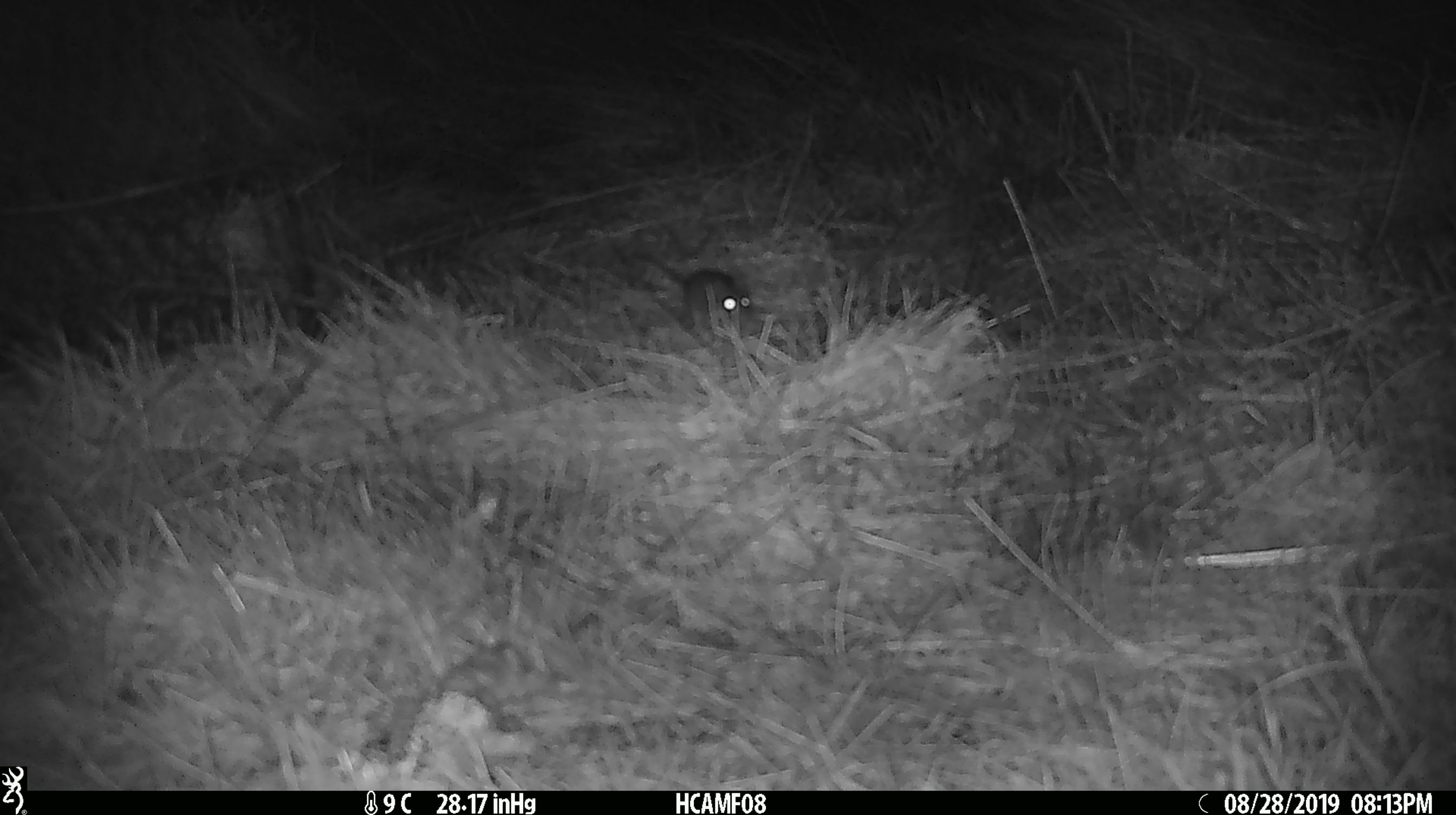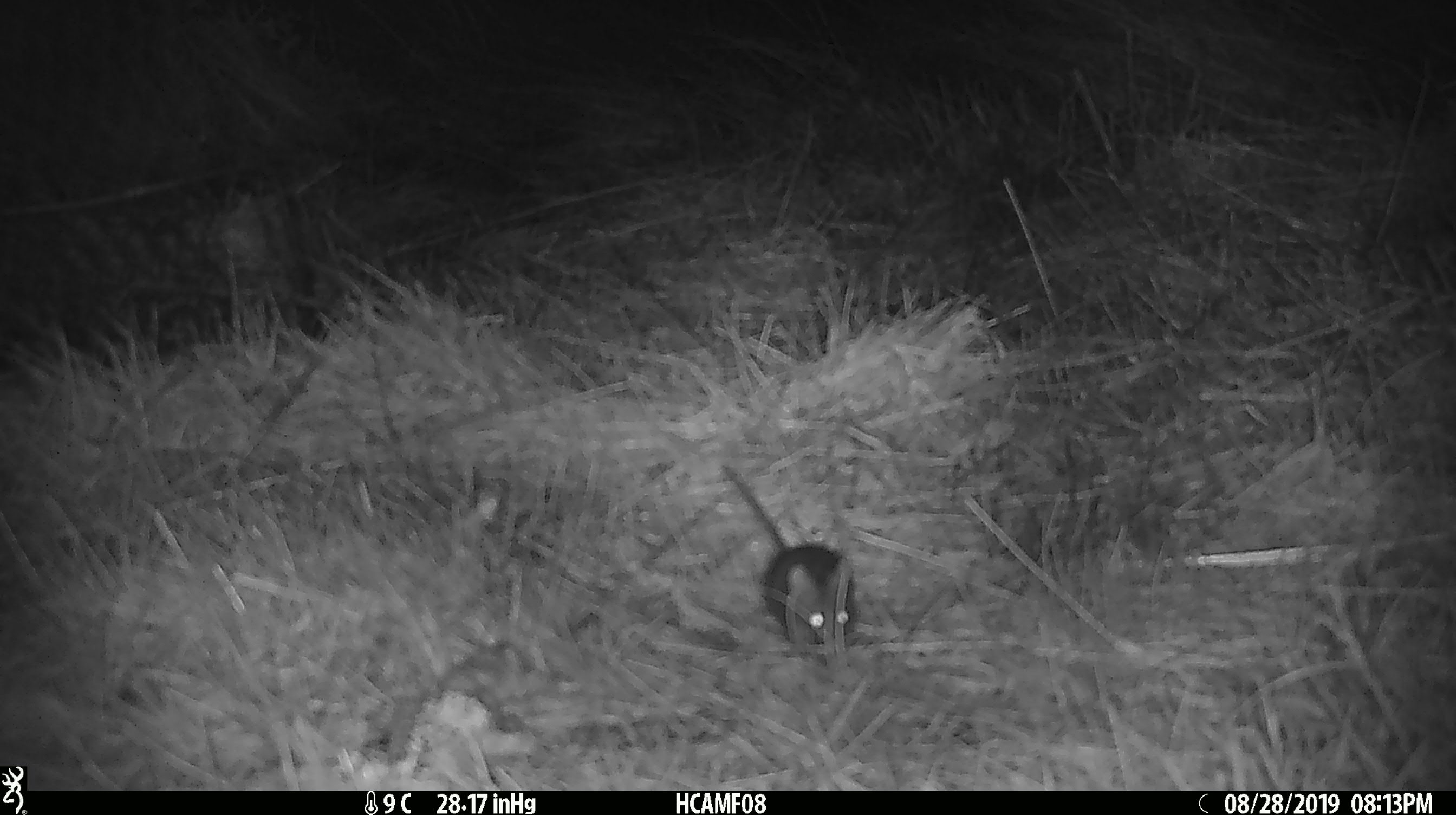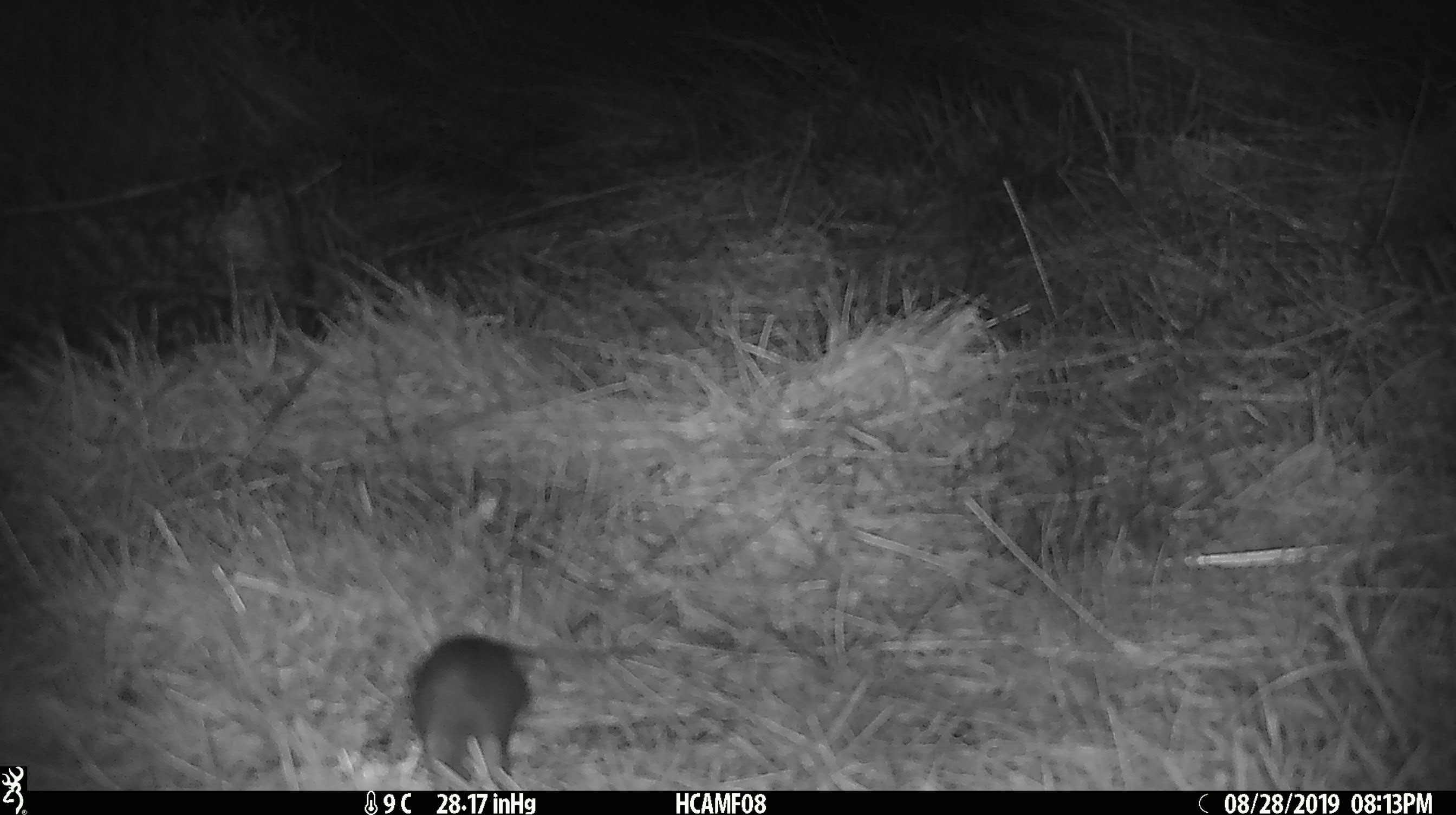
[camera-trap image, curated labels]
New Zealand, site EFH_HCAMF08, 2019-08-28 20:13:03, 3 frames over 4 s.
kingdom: Animalia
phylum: Chordata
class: Mammalia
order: Rodentia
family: Muridae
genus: Mus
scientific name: Mus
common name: mouse